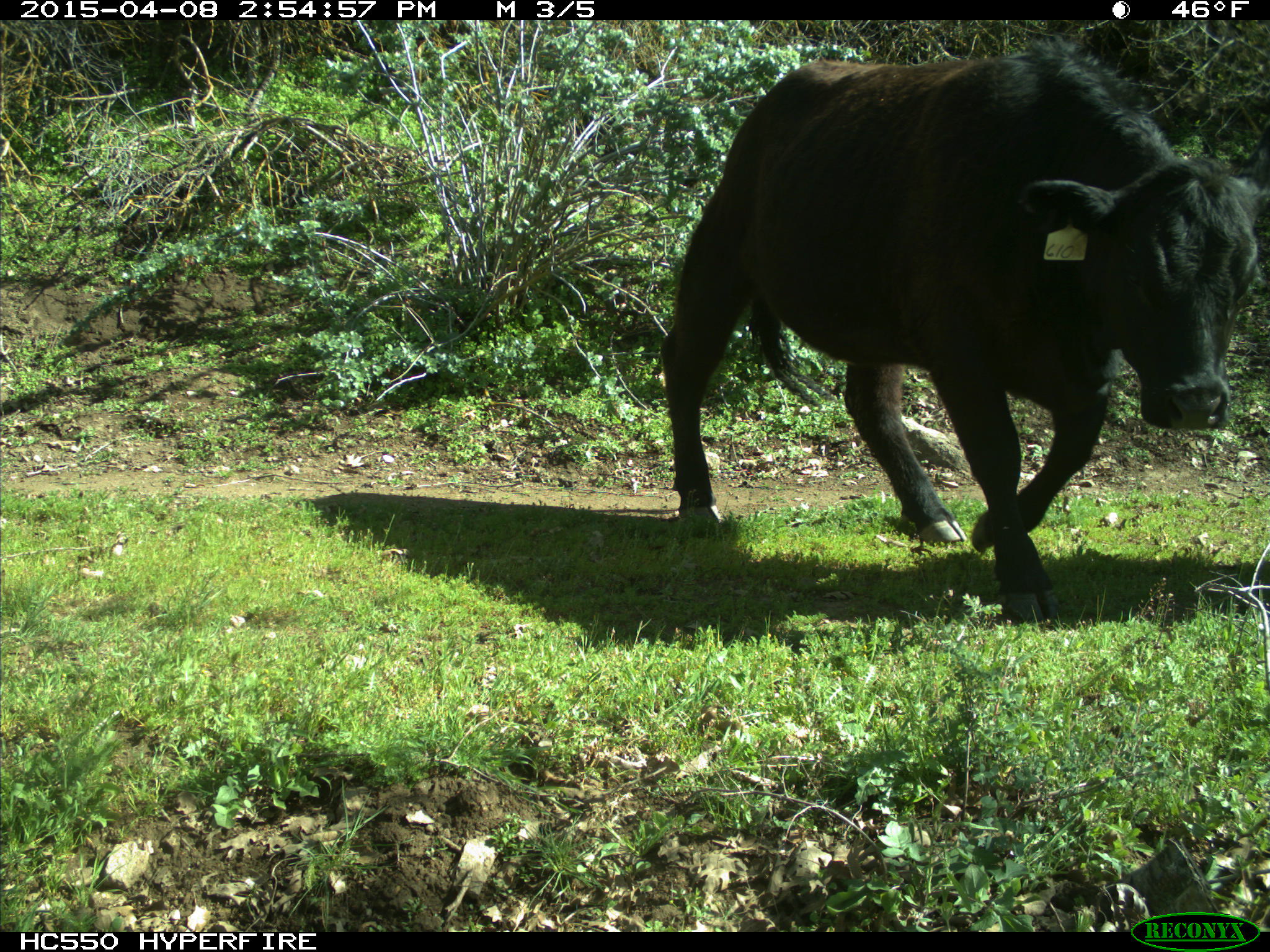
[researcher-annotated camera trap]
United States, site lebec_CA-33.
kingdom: Animalia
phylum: Chordata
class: Mammalia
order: Artiodactyla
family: Bovidae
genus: Bos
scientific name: Bos taurus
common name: domestic cow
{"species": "Bos taurus (domestic cow)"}